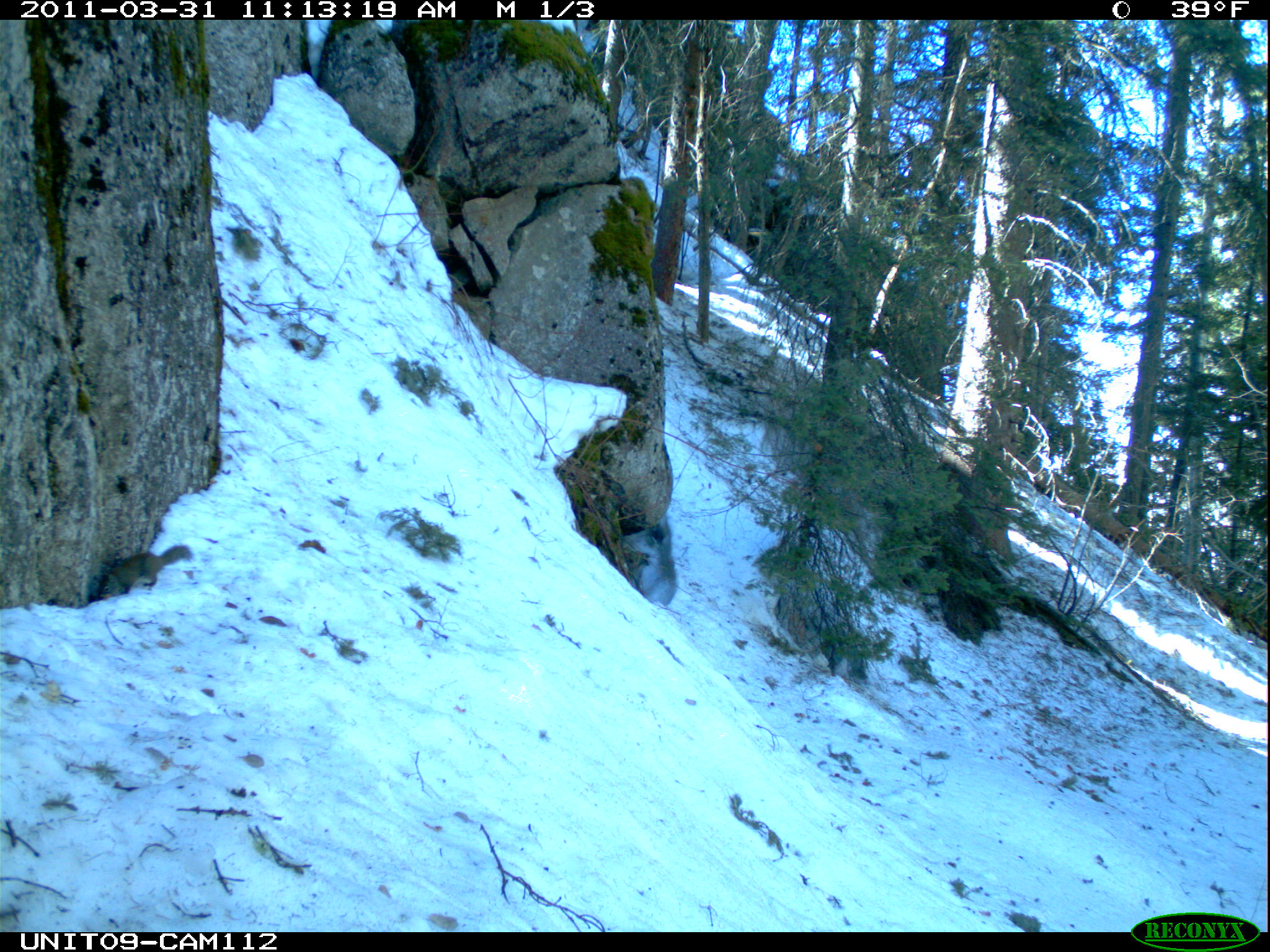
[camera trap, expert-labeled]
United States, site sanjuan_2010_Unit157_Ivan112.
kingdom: Animalia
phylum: Chordata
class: Mammalia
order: Rodentia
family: Sciuridae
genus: Tamiasciurus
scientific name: Tamiasciurus hudsonicus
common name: american red squirrel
Tamiasciurus hudsonicus (american red squirrel).